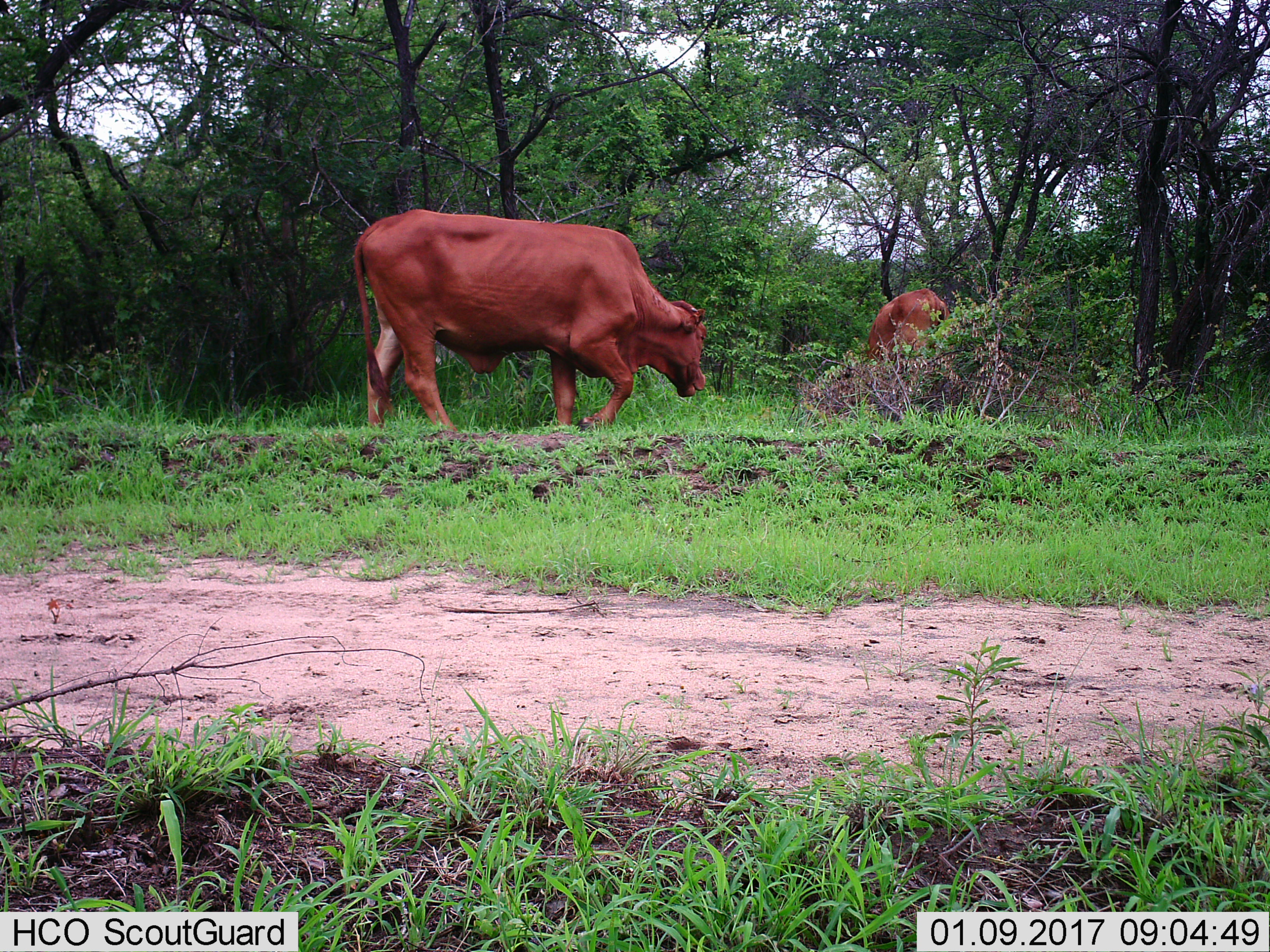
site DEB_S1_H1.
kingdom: Animalia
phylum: Chordata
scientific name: Vertebrata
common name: domestic animal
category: domesticanimal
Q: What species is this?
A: Domesticanimal (domestic animal) (Vertebrata).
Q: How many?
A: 2.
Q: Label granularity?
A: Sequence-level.